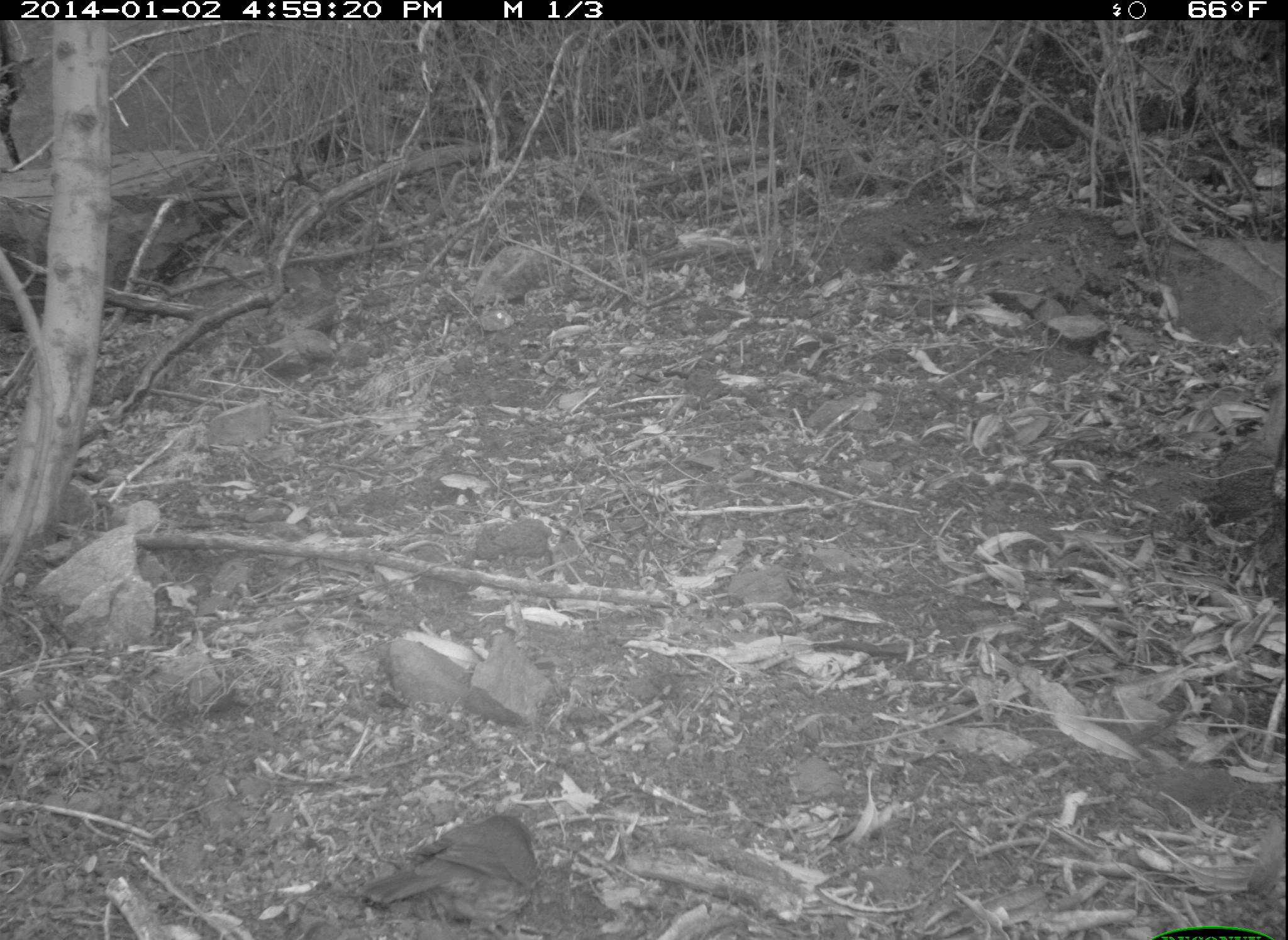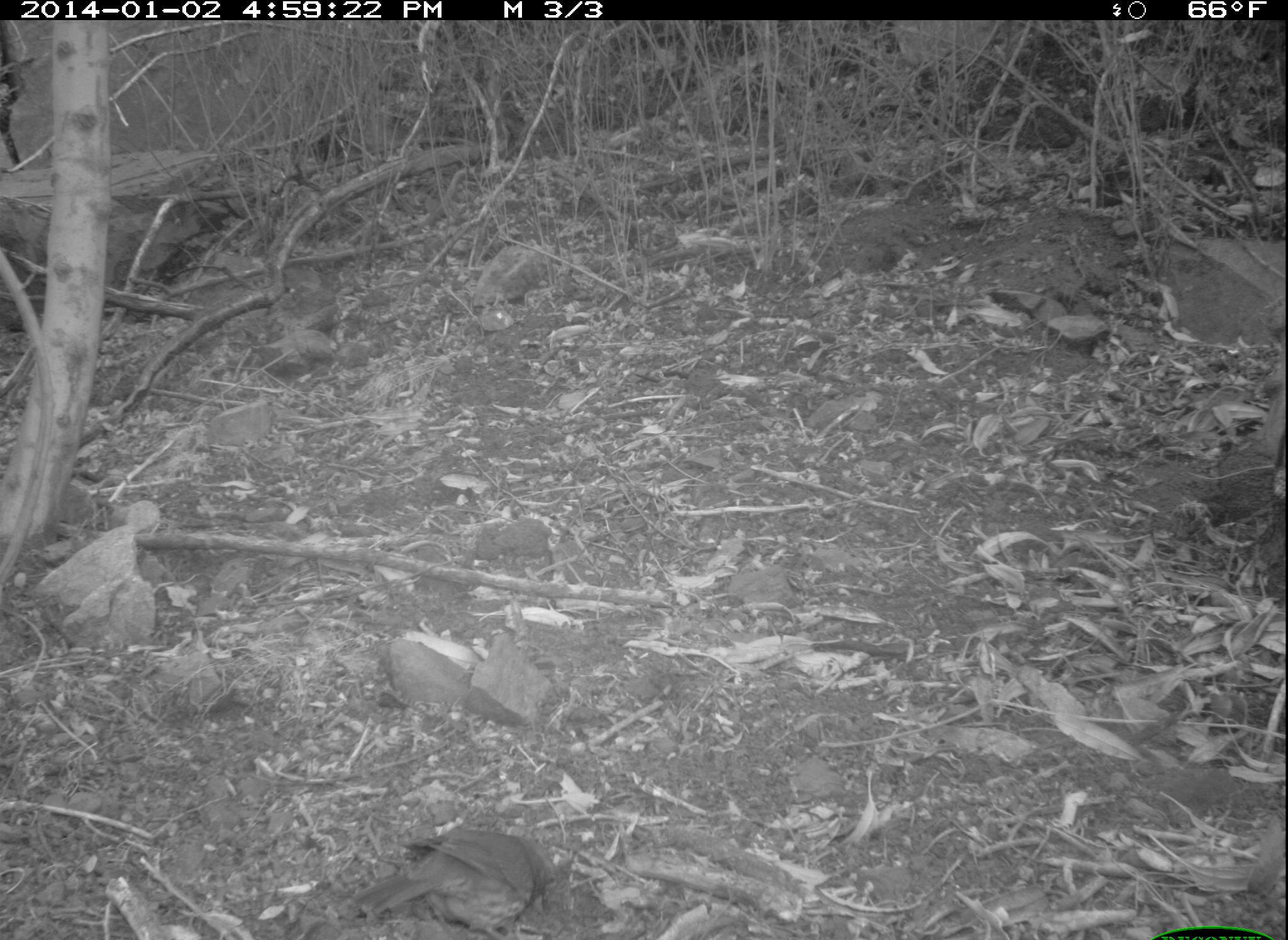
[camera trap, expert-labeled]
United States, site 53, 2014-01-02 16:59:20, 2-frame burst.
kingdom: Animalia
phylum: Chordata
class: Aves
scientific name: Aves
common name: bird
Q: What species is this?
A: Bird (Aves).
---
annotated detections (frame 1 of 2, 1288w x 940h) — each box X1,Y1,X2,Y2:
bird: 360,814,560,939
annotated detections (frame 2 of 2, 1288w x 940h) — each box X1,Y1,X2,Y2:
bird: 339,826,573,936